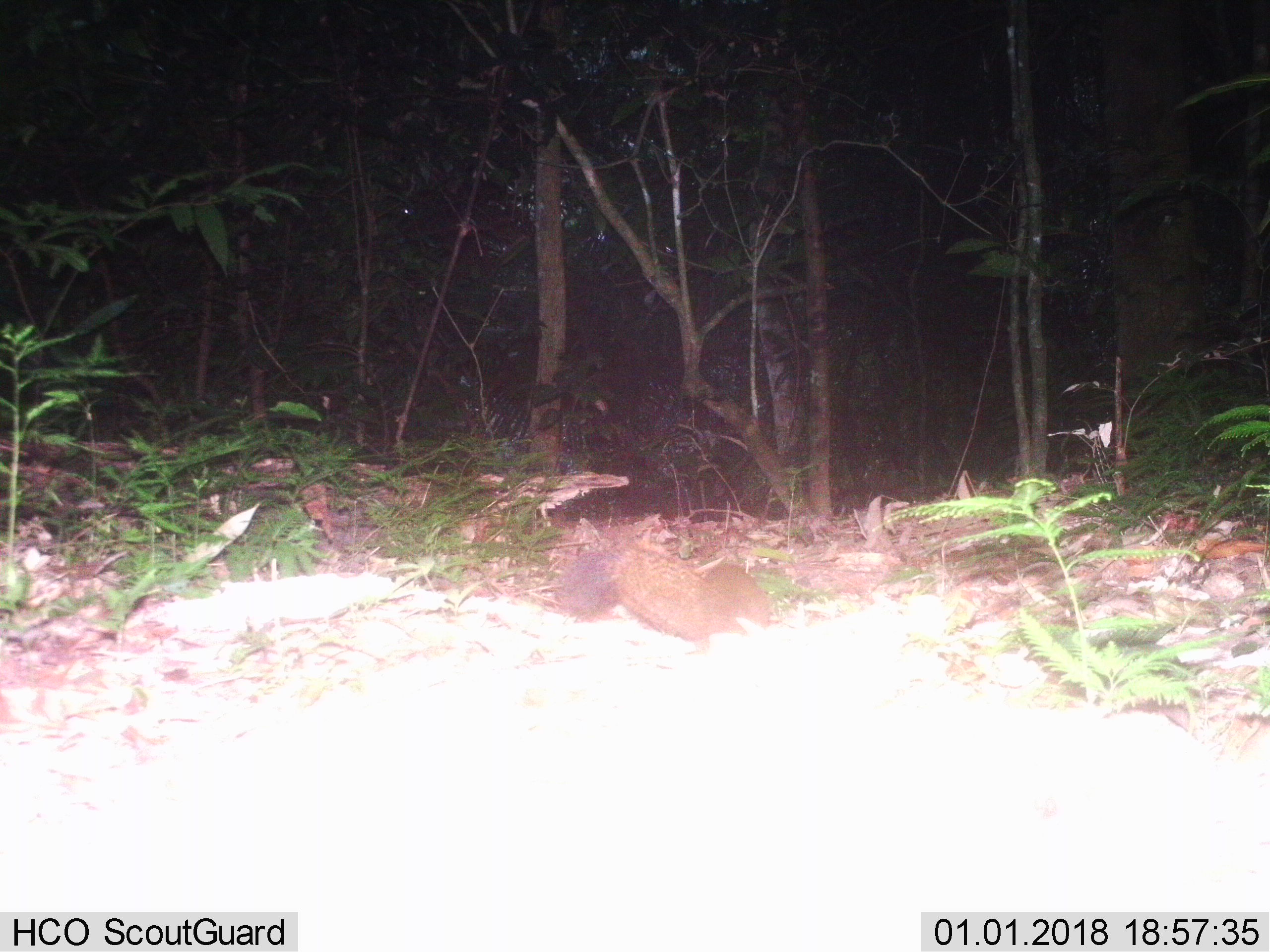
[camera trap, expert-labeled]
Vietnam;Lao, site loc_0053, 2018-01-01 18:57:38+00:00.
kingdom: Animalia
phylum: Chordata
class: Mammalia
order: Rodentia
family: Sciuridae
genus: Callosciurus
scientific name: Callosciurus erythraeus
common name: pallas's squirrel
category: pallass squirrel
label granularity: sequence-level